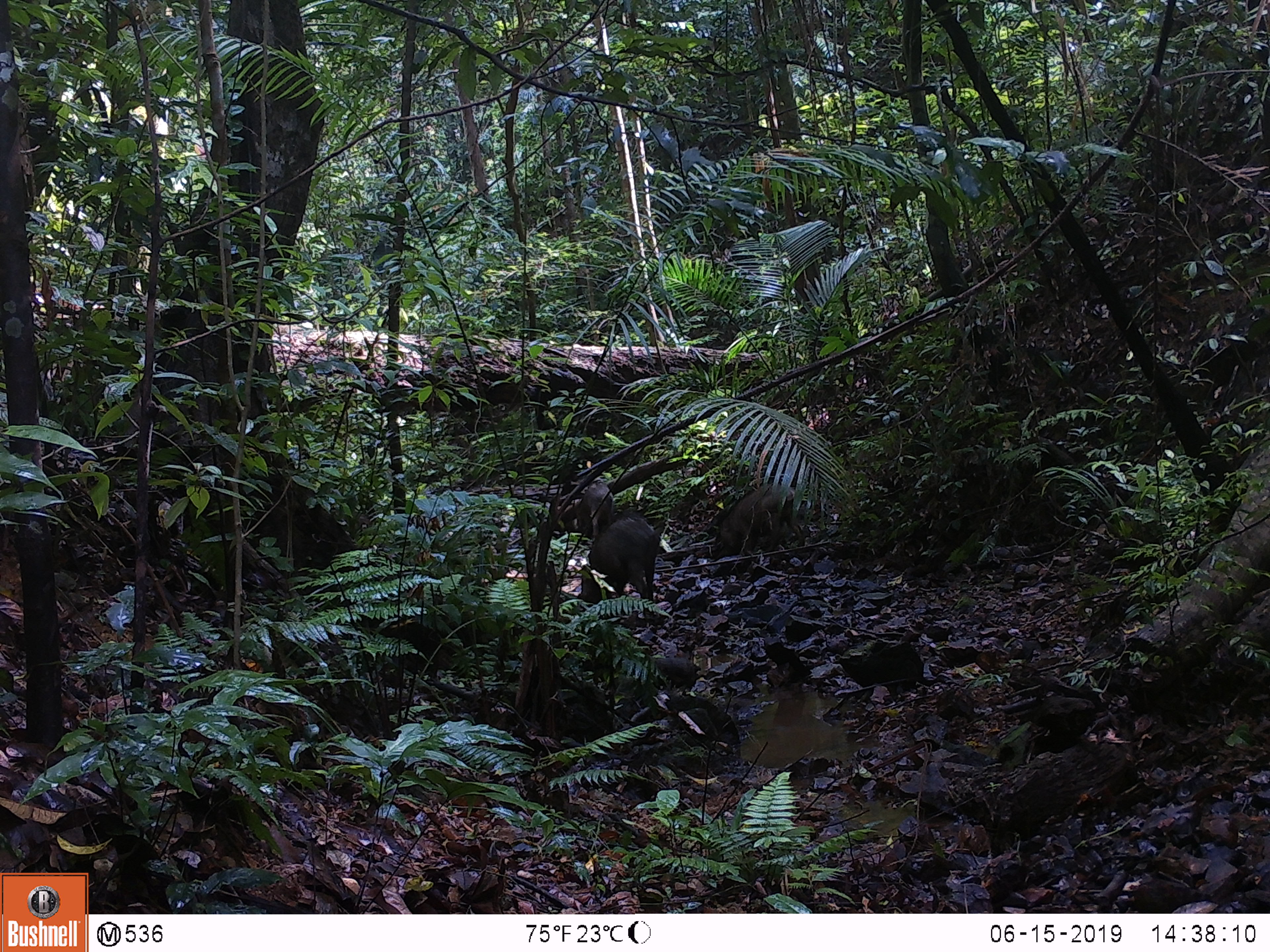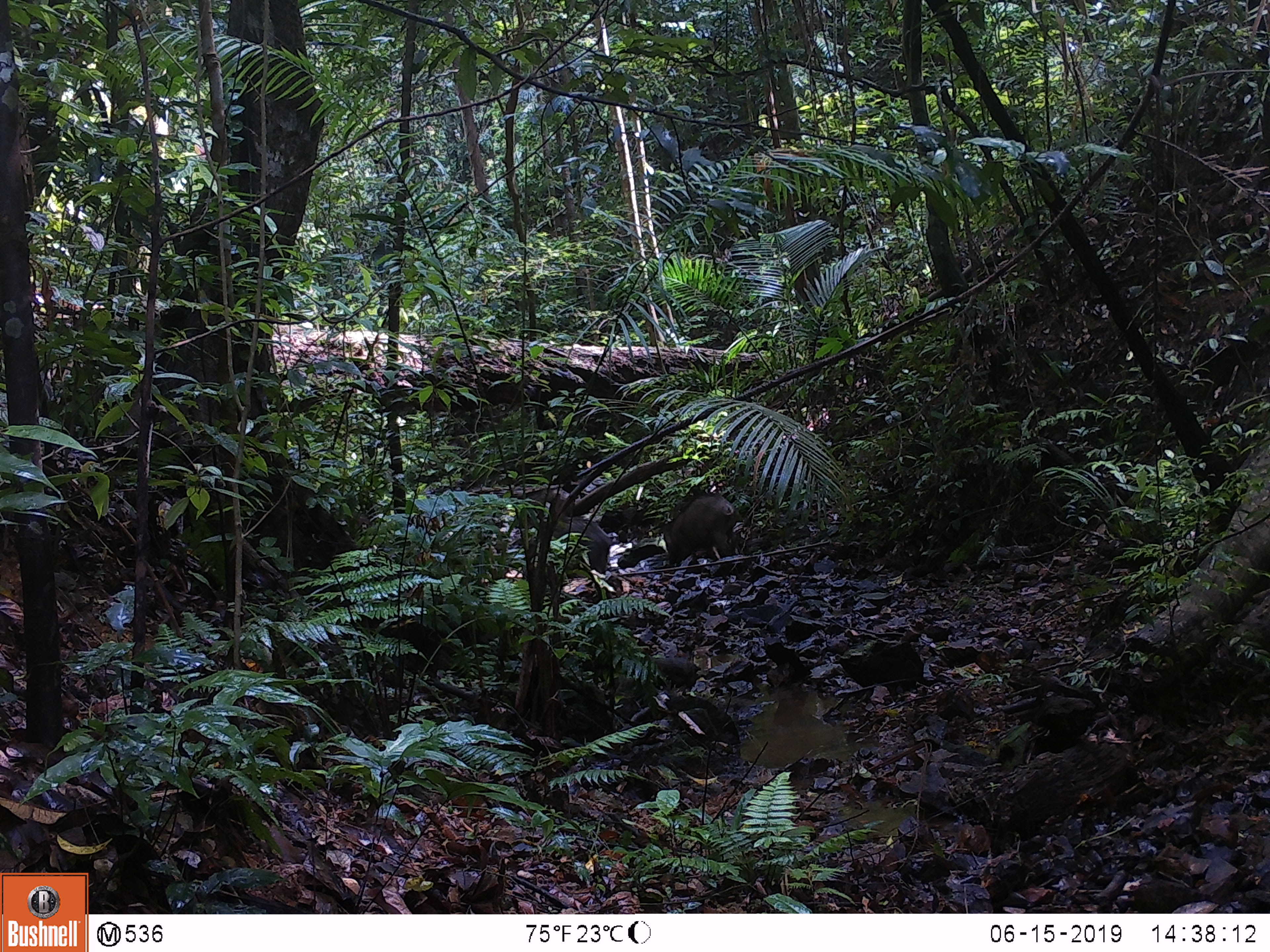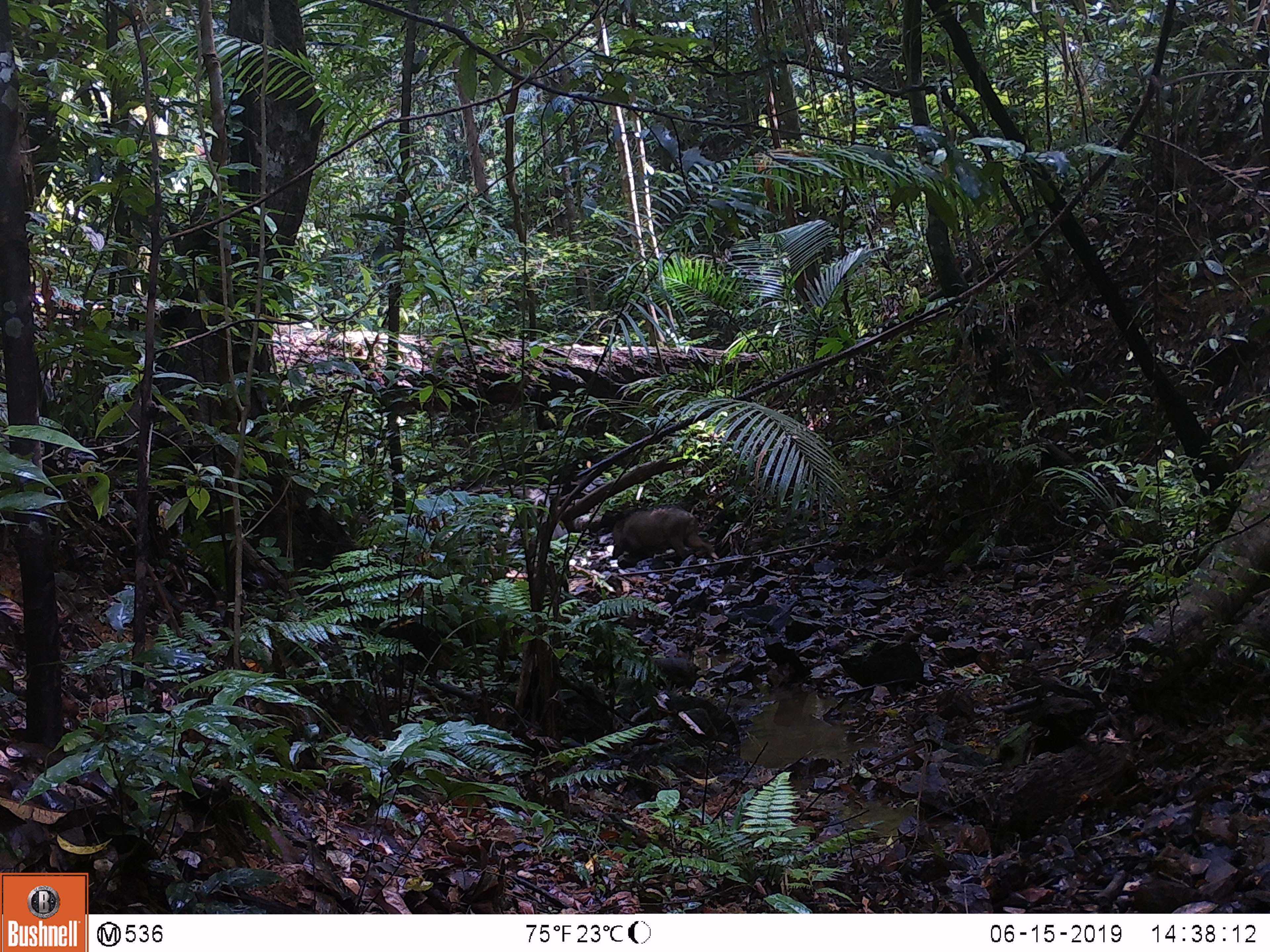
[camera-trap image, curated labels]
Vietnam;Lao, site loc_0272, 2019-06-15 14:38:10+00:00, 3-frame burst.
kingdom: Animalia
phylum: Chordata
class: Mammalia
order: Artiodactyla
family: Suidae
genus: Sus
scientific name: Sus scrofa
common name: eurasian wild pig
Eurasian wild pig (Sus scrofa). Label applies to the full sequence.